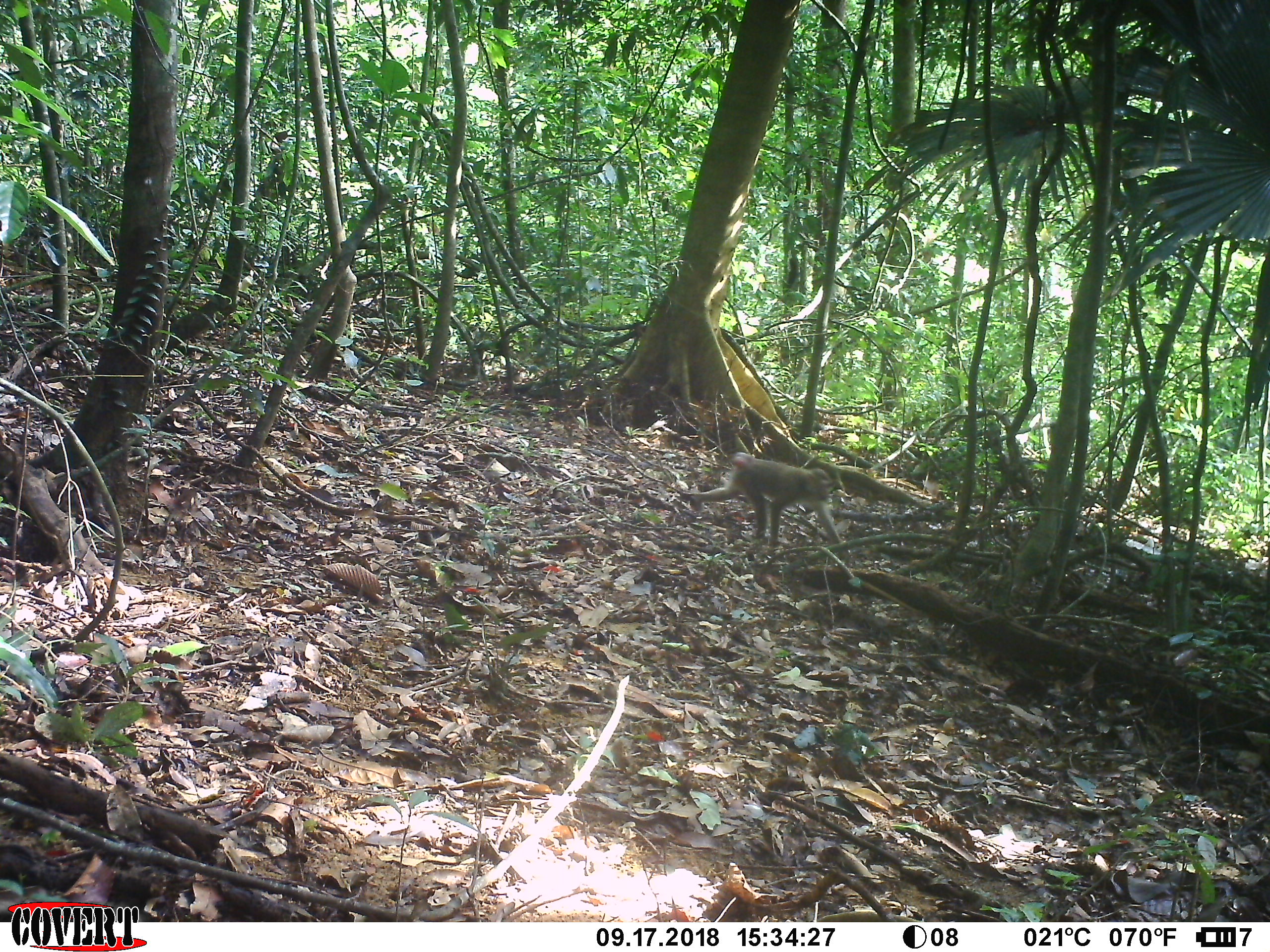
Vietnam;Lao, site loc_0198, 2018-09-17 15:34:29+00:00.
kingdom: Animalia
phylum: Chordata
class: Mammalia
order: Primates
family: Cercopithecidae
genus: Macaca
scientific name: Macaca nemestrina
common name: pig-tailed macaque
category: pig tailed macaque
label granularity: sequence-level